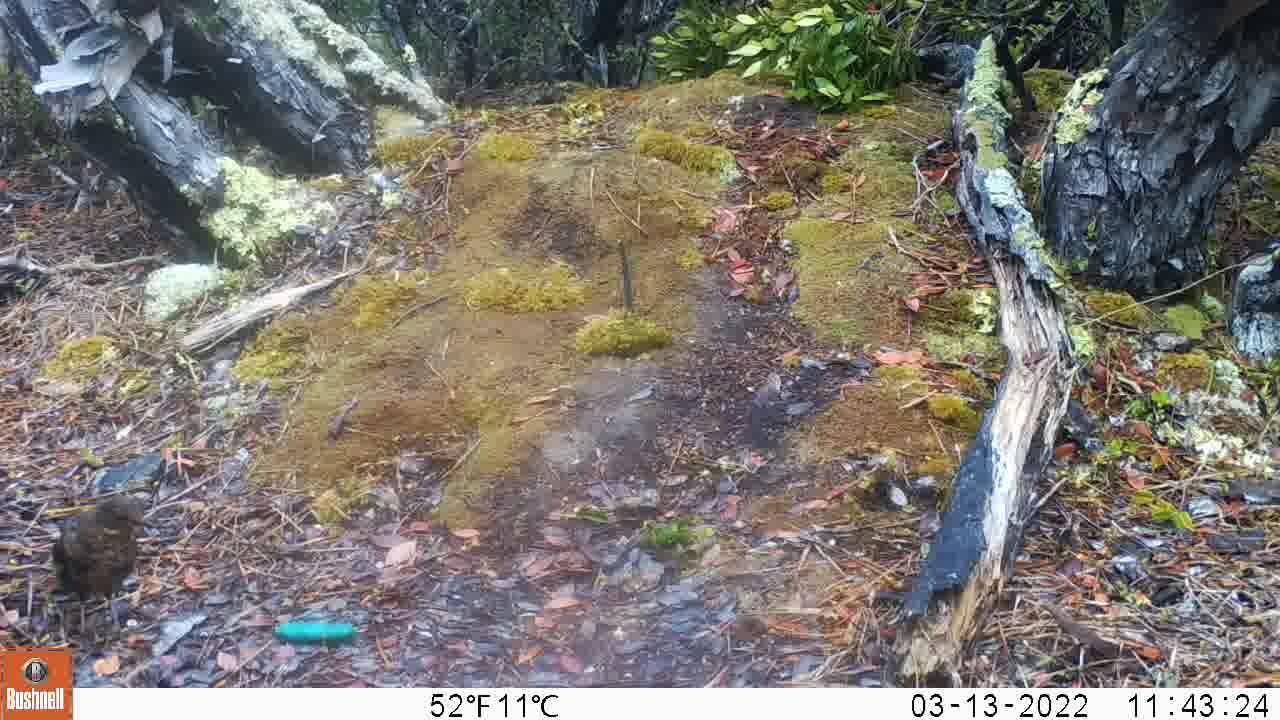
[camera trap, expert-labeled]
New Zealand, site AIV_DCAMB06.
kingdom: Animalia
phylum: Chordata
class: Aves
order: Passeriformes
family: Turdidae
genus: Turdus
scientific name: Turdus merula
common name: eurasian blackbird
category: blackbird